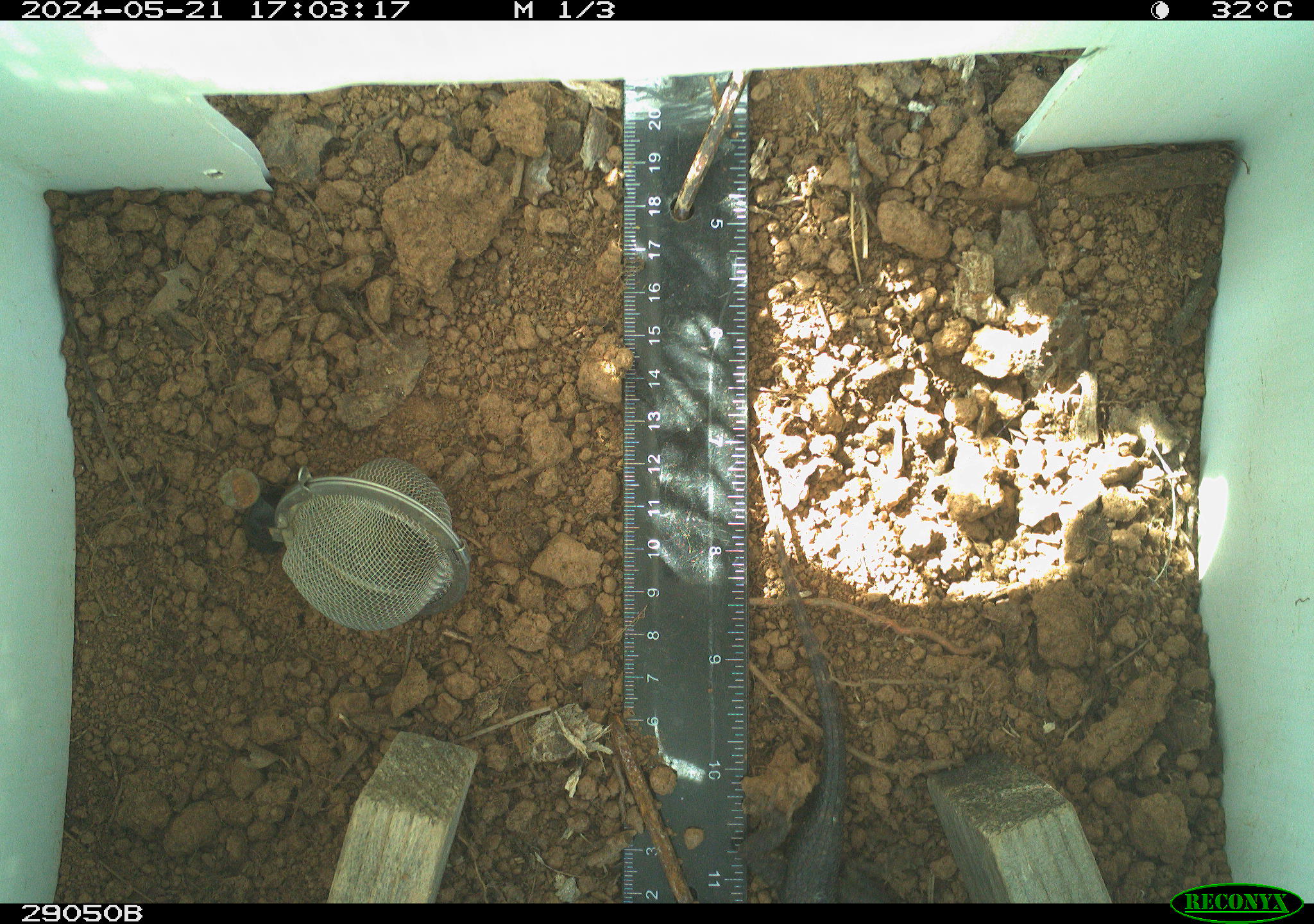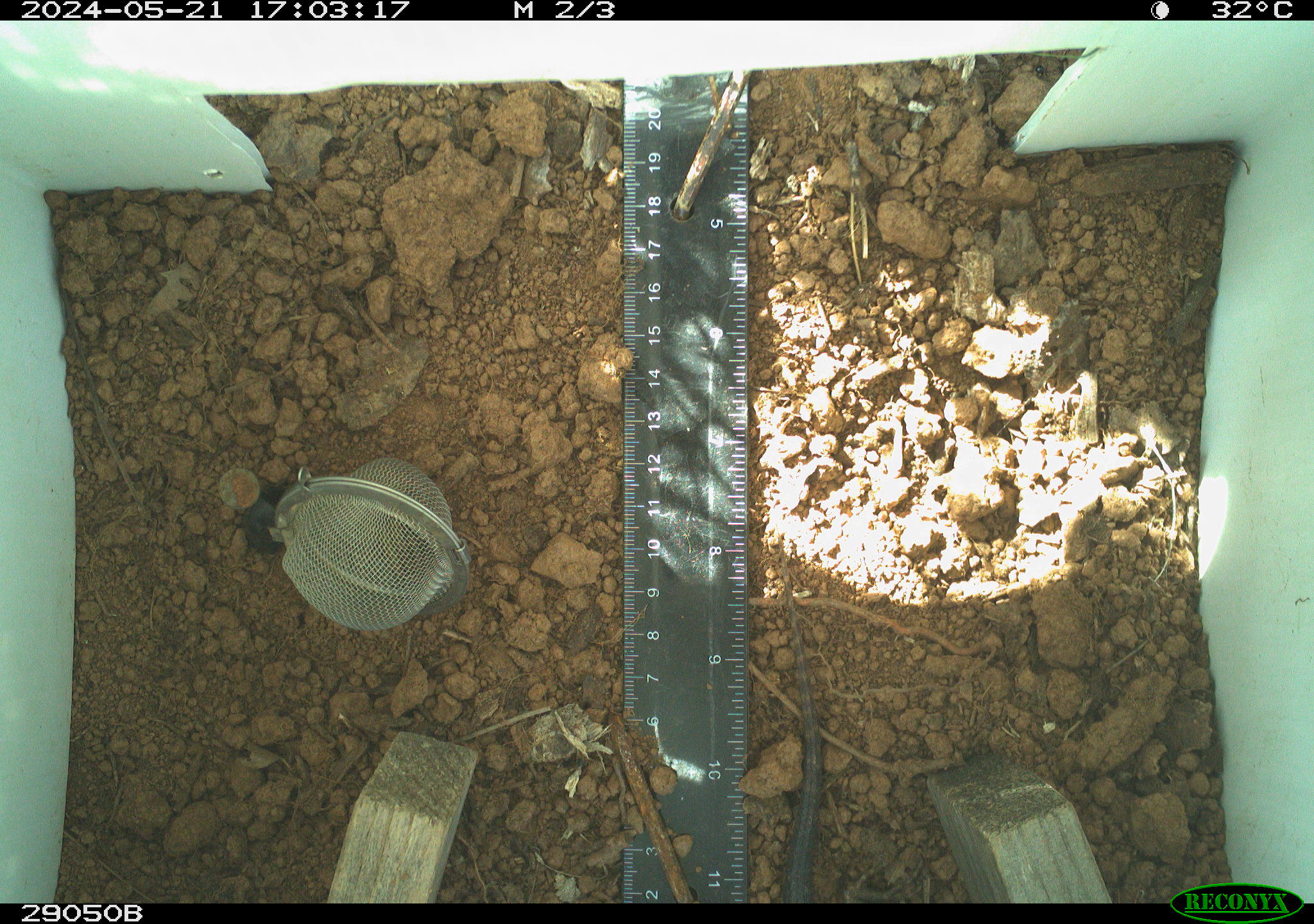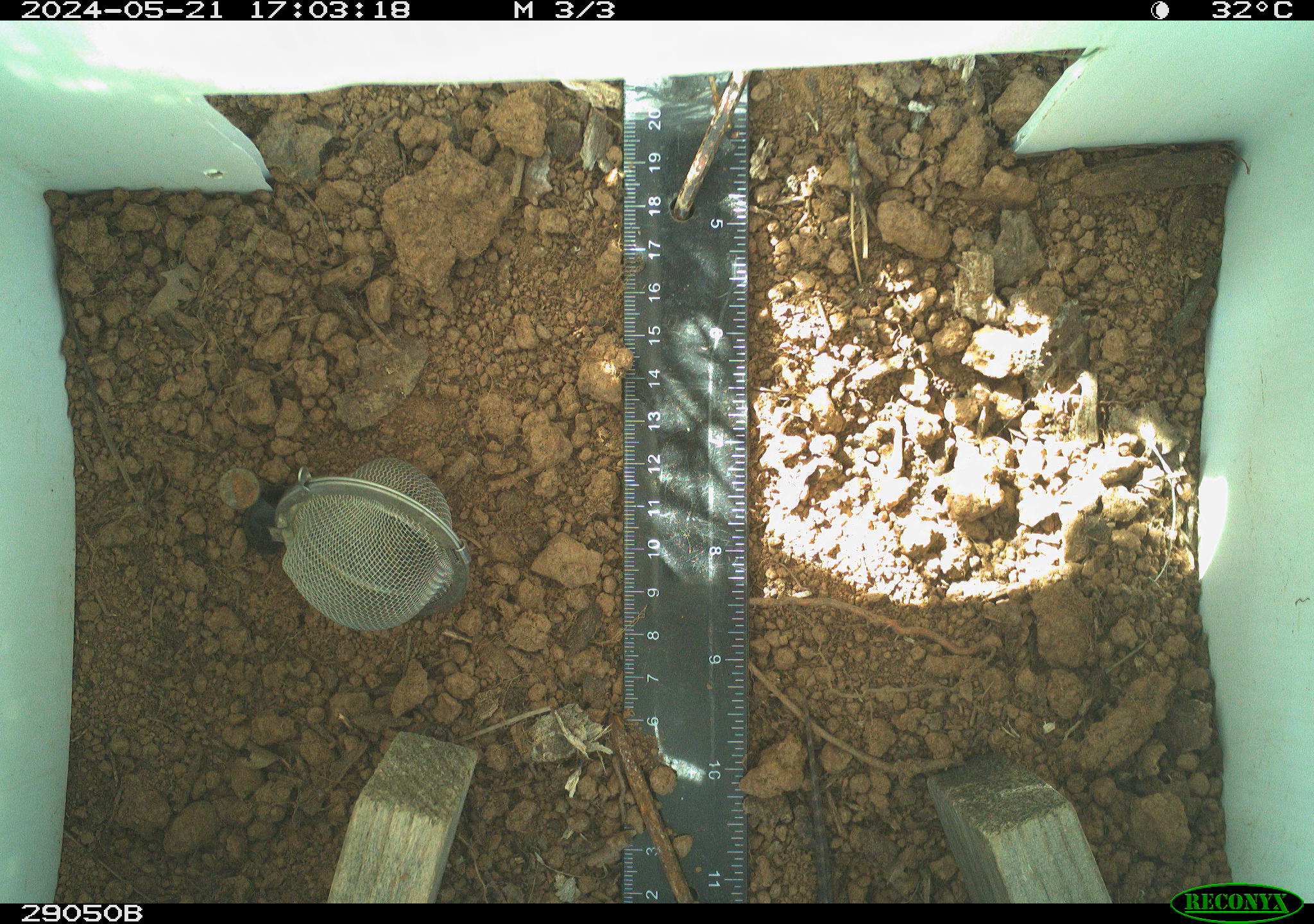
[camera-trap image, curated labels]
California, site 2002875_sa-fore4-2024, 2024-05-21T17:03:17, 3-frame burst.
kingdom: Animalia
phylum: Chordata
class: Reptilia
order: Squamata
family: Phrynosomatidae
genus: Sceloporus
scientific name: Sceloporus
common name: spiny lizards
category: sceloporus species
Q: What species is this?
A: Sceloporus species (spiny lizards) (Sceloporus).